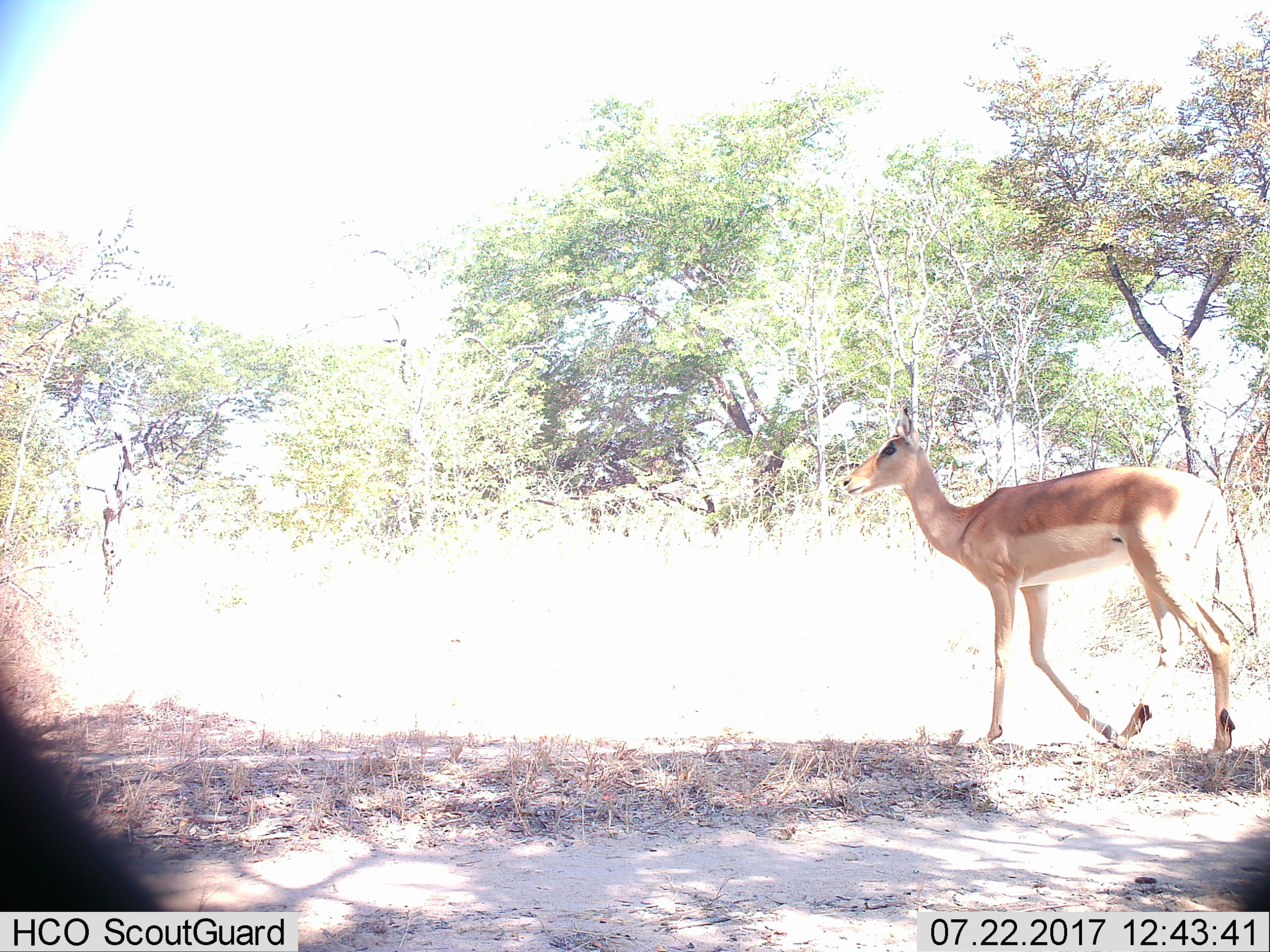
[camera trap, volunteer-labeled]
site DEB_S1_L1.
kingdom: Animalia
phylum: Chordata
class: Mammalia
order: Artiodactyla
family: Bovidae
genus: Aepyceros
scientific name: Aepyceros melampus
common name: impala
Impala (Aepyceros melampus), count 1. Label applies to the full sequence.